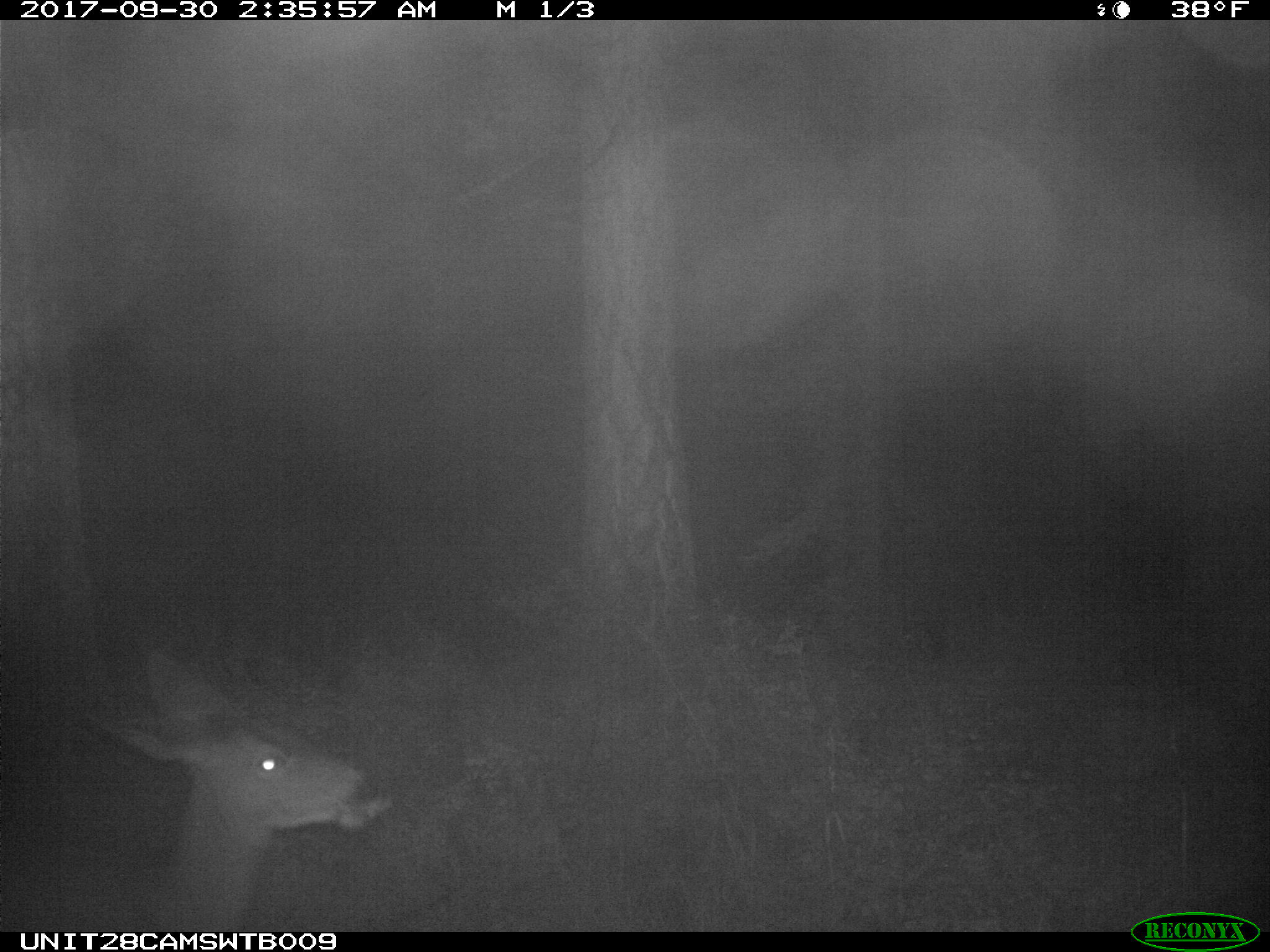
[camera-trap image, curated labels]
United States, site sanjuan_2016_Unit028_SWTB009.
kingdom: Animalia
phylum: Chordata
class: Mammalia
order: Artiodactyla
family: Cervidae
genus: Odocoileus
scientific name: Odocoileus hemionus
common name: mule deer